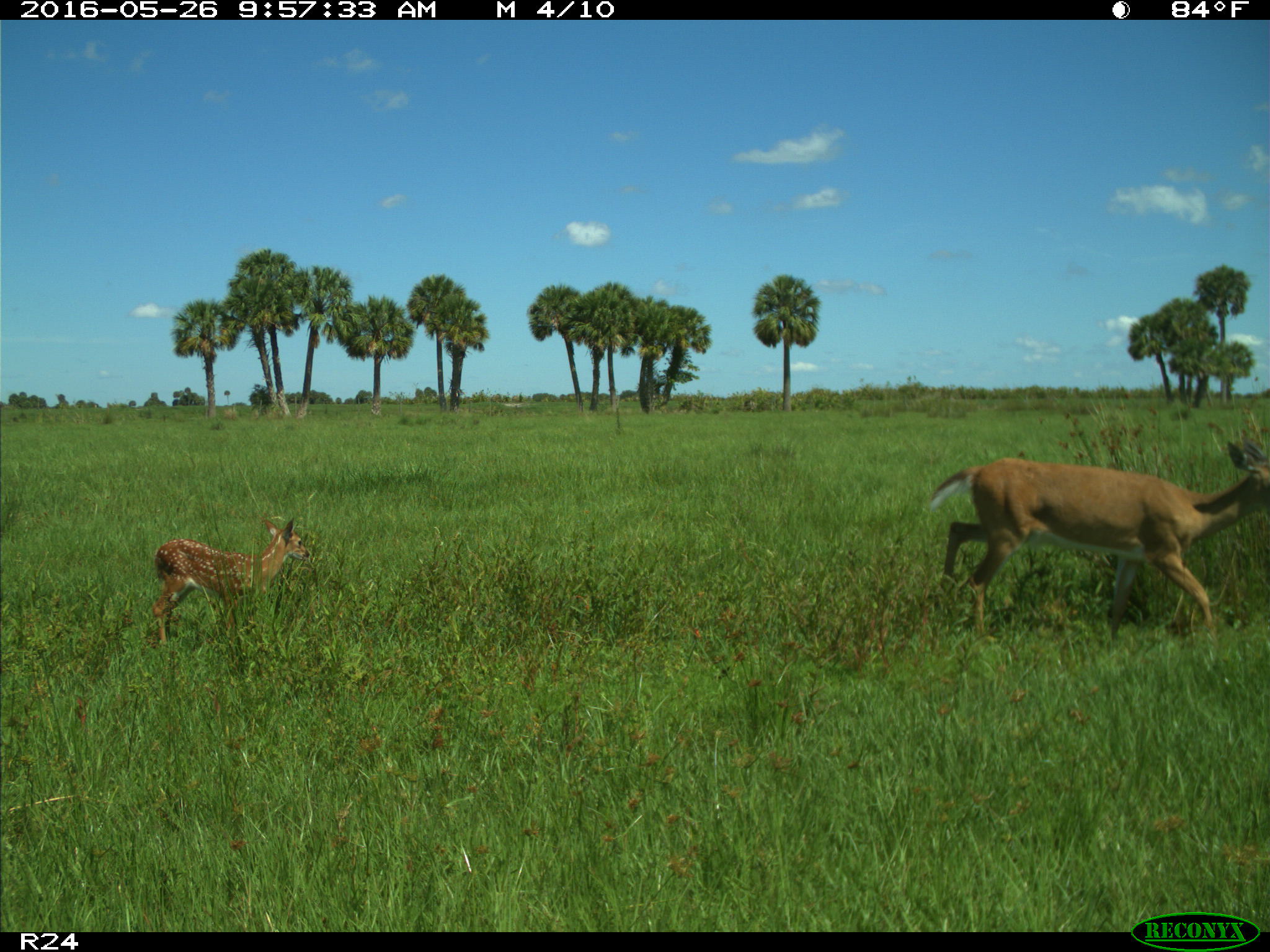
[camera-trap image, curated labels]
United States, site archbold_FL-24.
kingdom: Animalia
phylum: Chordata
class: Mammalia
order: Artiodactyla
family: Cervidae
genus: Odocoileus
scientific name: Odocoileus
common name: deer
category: unidentified deer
Unidentified deer (deer) (Odocoileus).